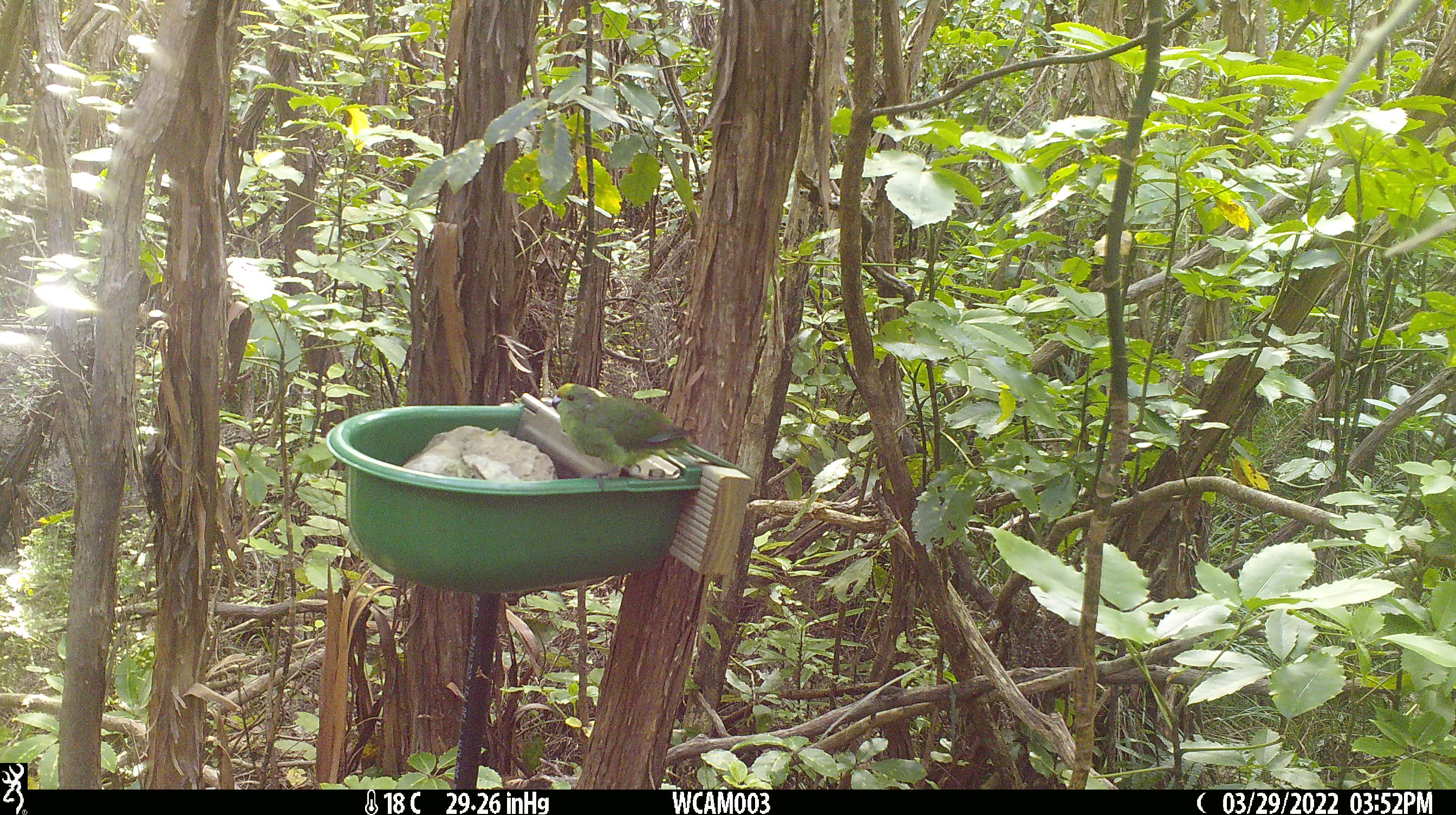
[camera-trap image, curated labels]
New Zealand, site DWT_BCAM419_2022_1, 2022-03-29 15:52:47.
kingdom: Animalia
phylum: Chordata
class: Aves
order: Psittaciformes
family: Psittaculidae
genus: Cyanoramphus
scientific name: Cyanoramphus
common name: parakeet